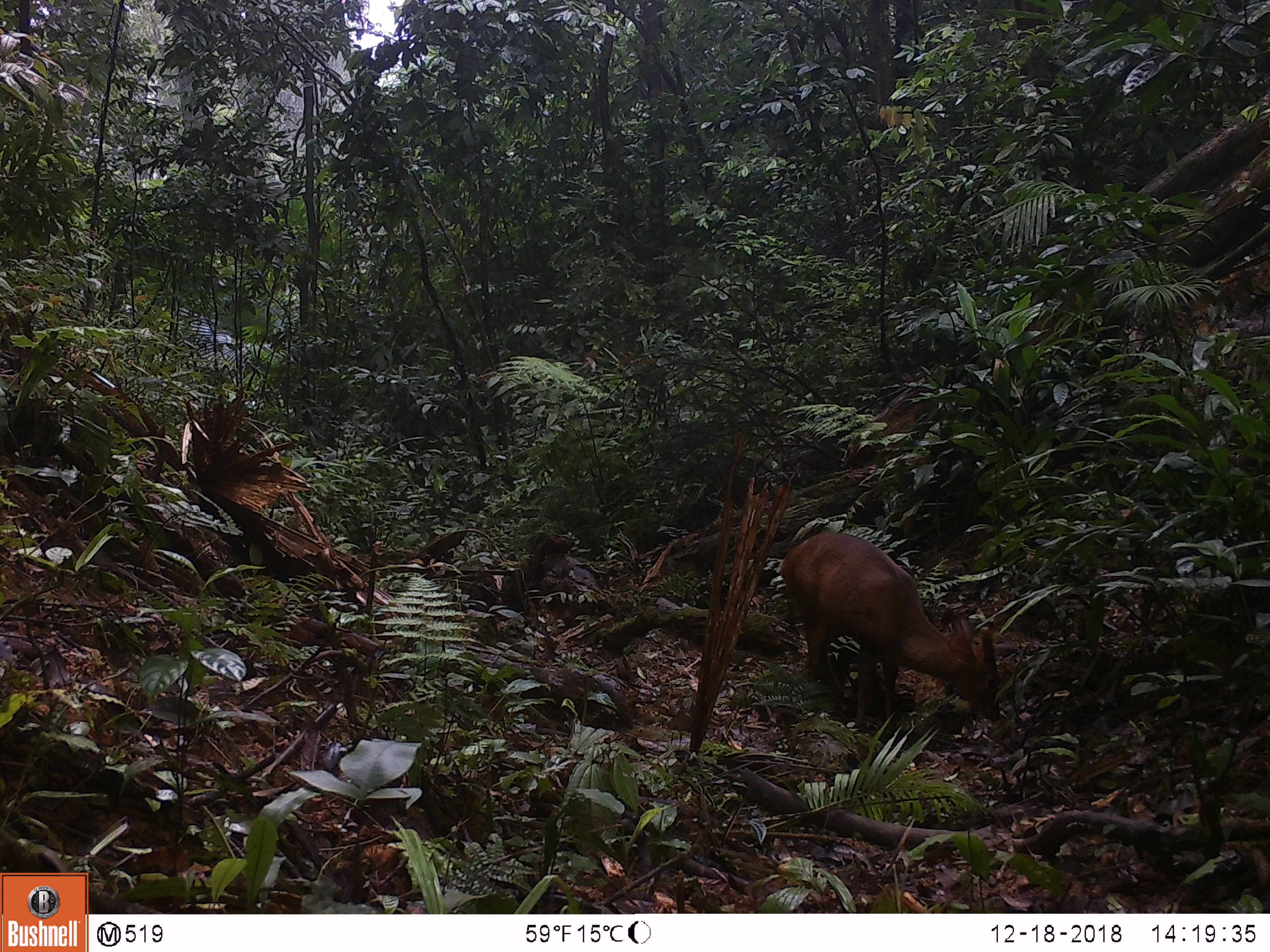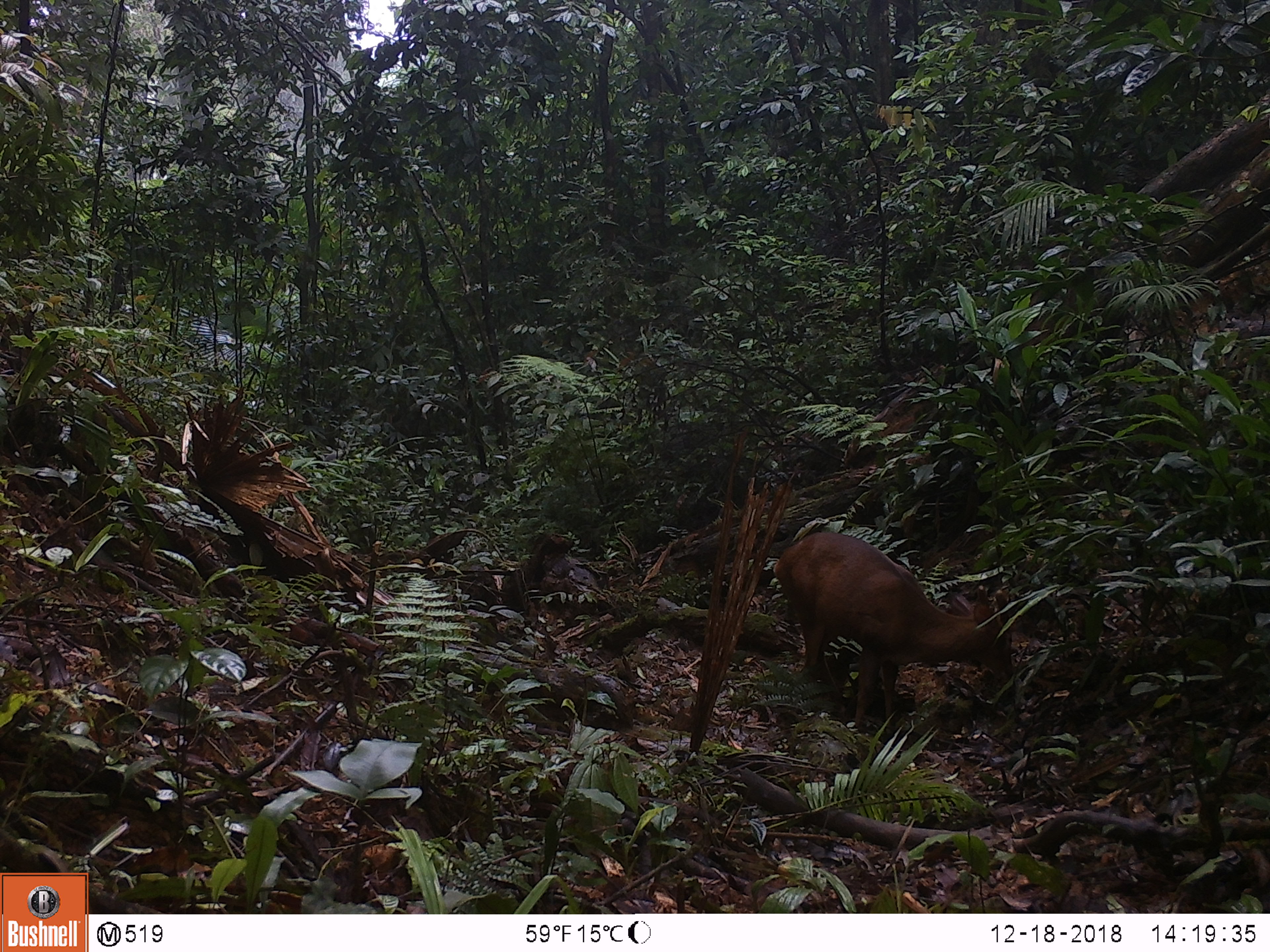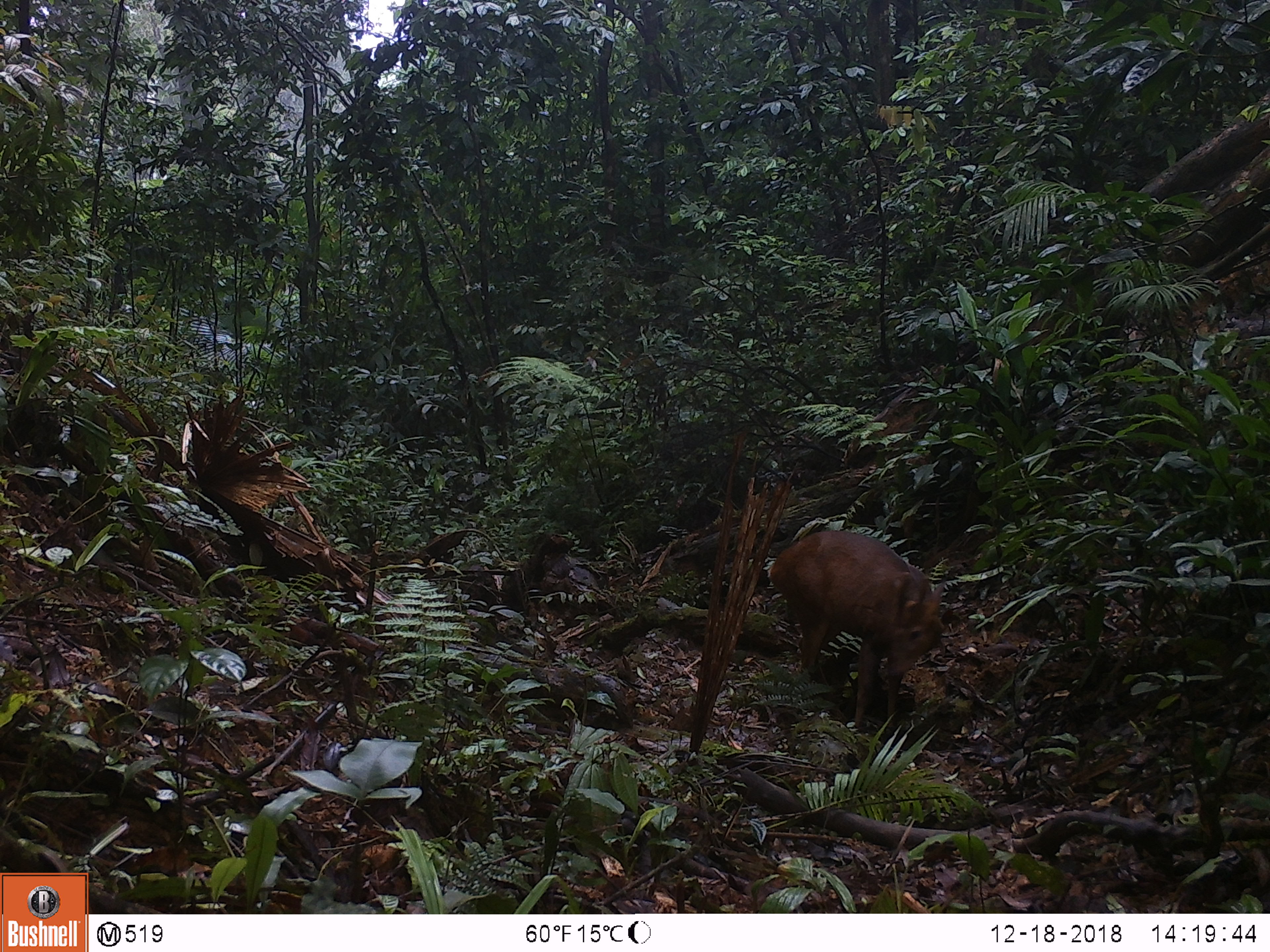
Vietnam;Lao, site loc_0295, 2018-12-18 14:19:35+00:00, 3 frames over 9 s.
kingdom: Animalia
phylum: Chordata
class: Mammalia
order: Artiodactyla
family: Cervidae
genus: Muntiacus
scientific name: Muntiacus vuquangensis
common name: large-antlered muntjac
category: large antlered muntjac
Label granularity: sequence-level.